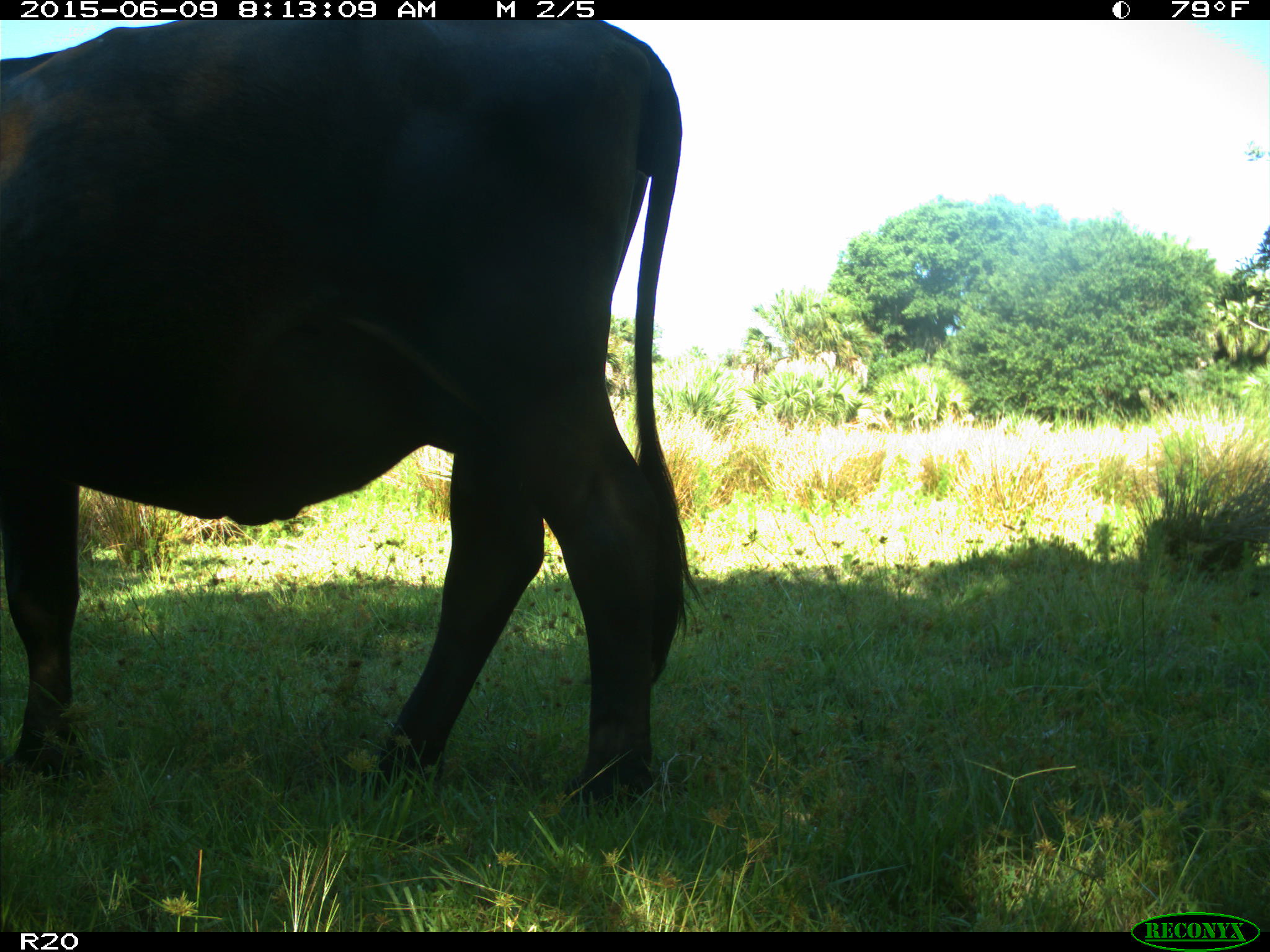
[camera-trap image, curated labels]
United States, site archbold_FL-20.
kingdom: Animalia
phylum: Chordata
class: Mammalia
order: Artiodactyla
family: Bovidae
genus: Bos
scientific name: Bos taurus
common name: domestic cow